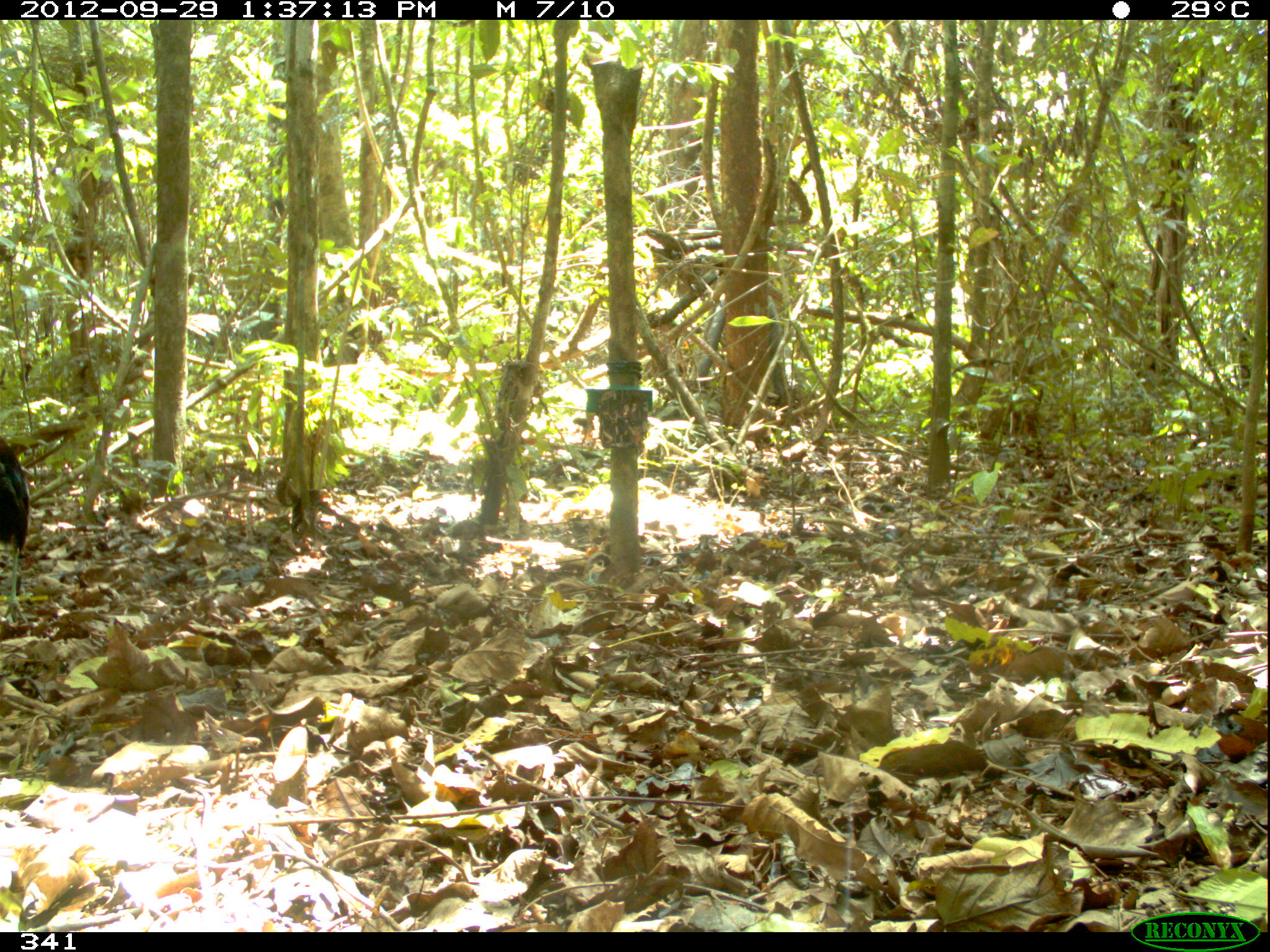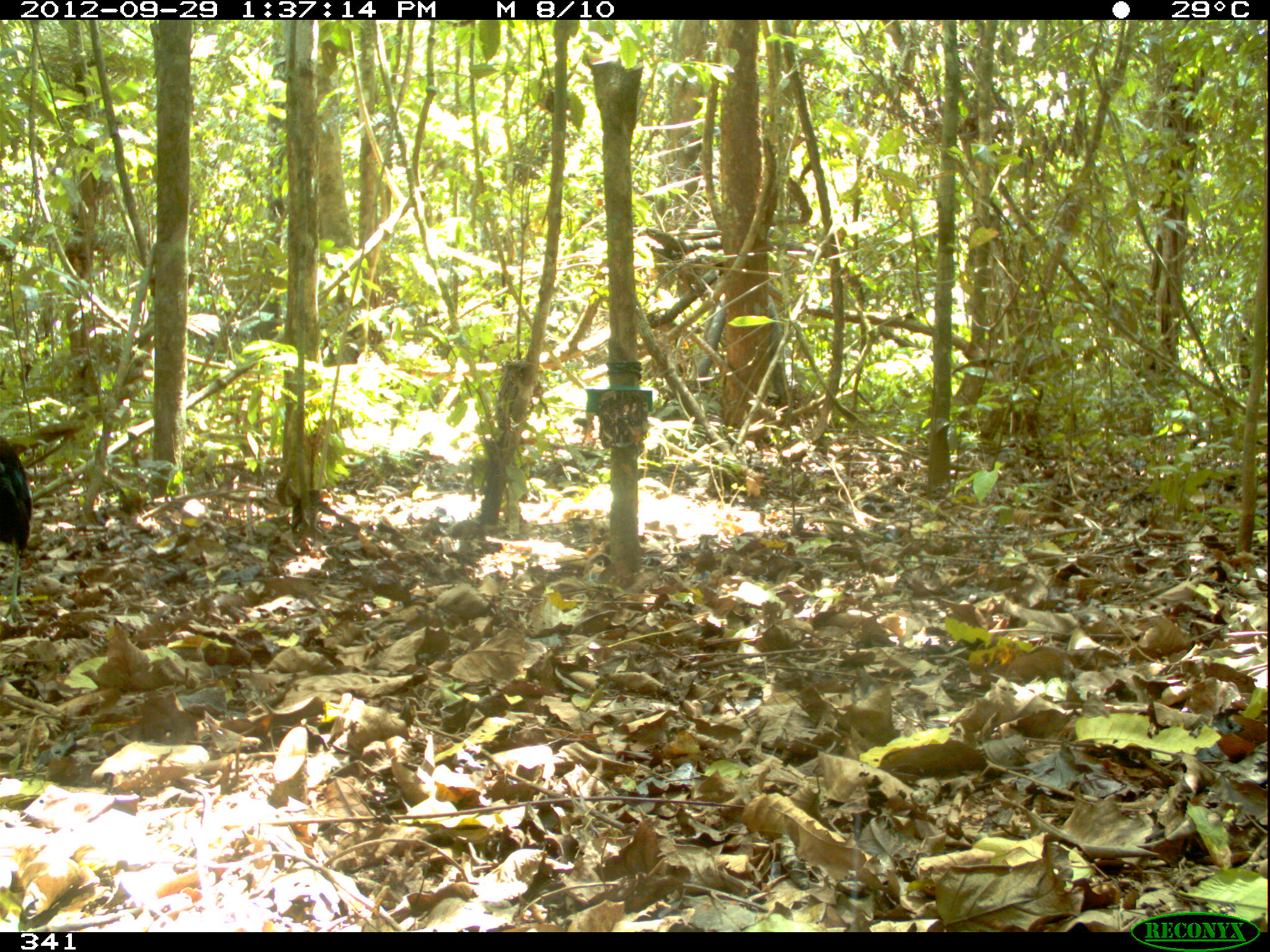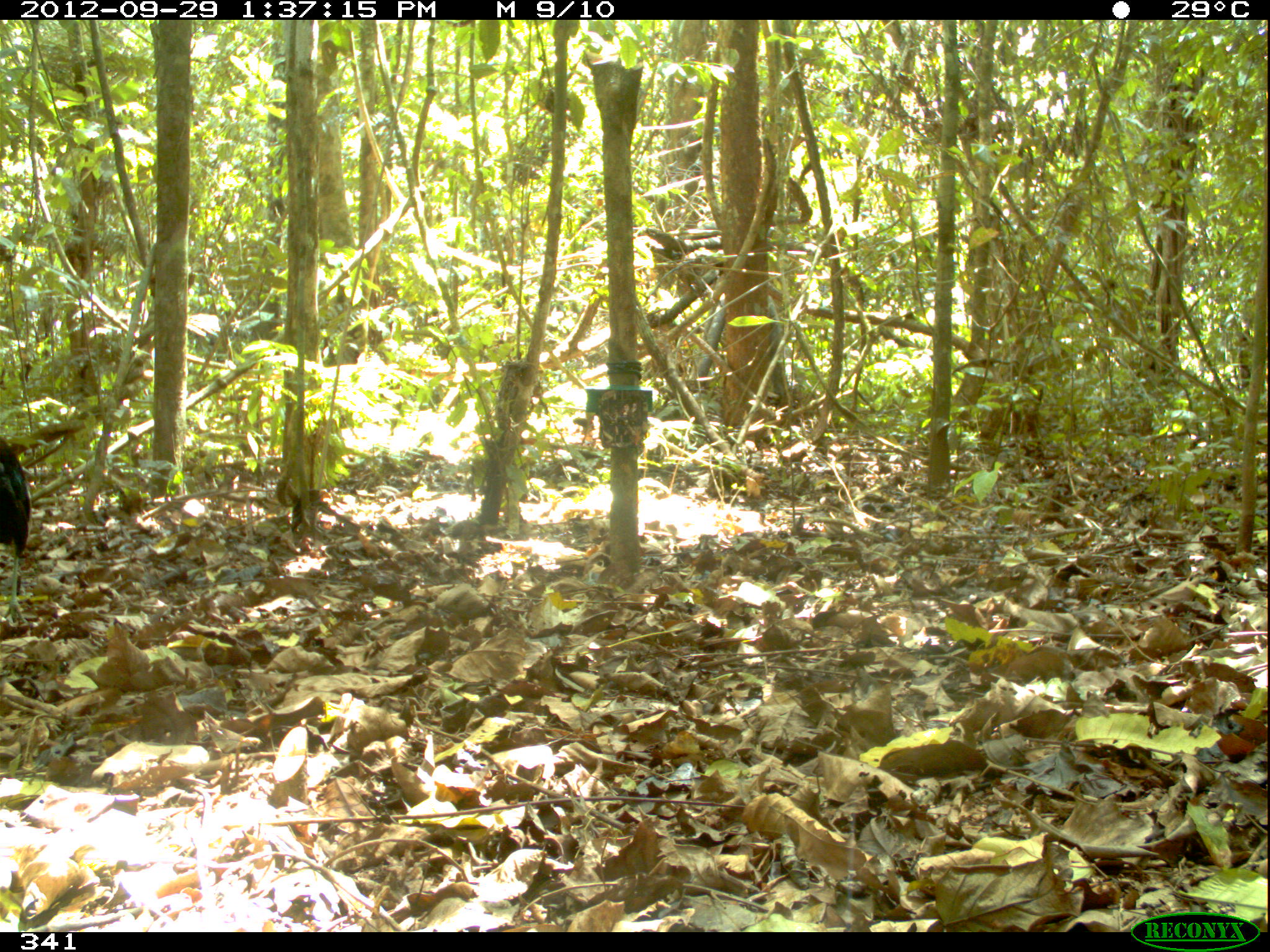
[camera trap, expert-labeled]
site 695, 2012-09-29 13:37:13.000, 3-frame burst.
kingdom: Animalia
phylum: Chordata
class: Aves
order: Gruiformes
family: Psophiidae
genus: Psophia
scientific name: Psophia leucoptera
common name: pale-winged trumpeter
Psophia leucoptera (pale-winged trumpeter).